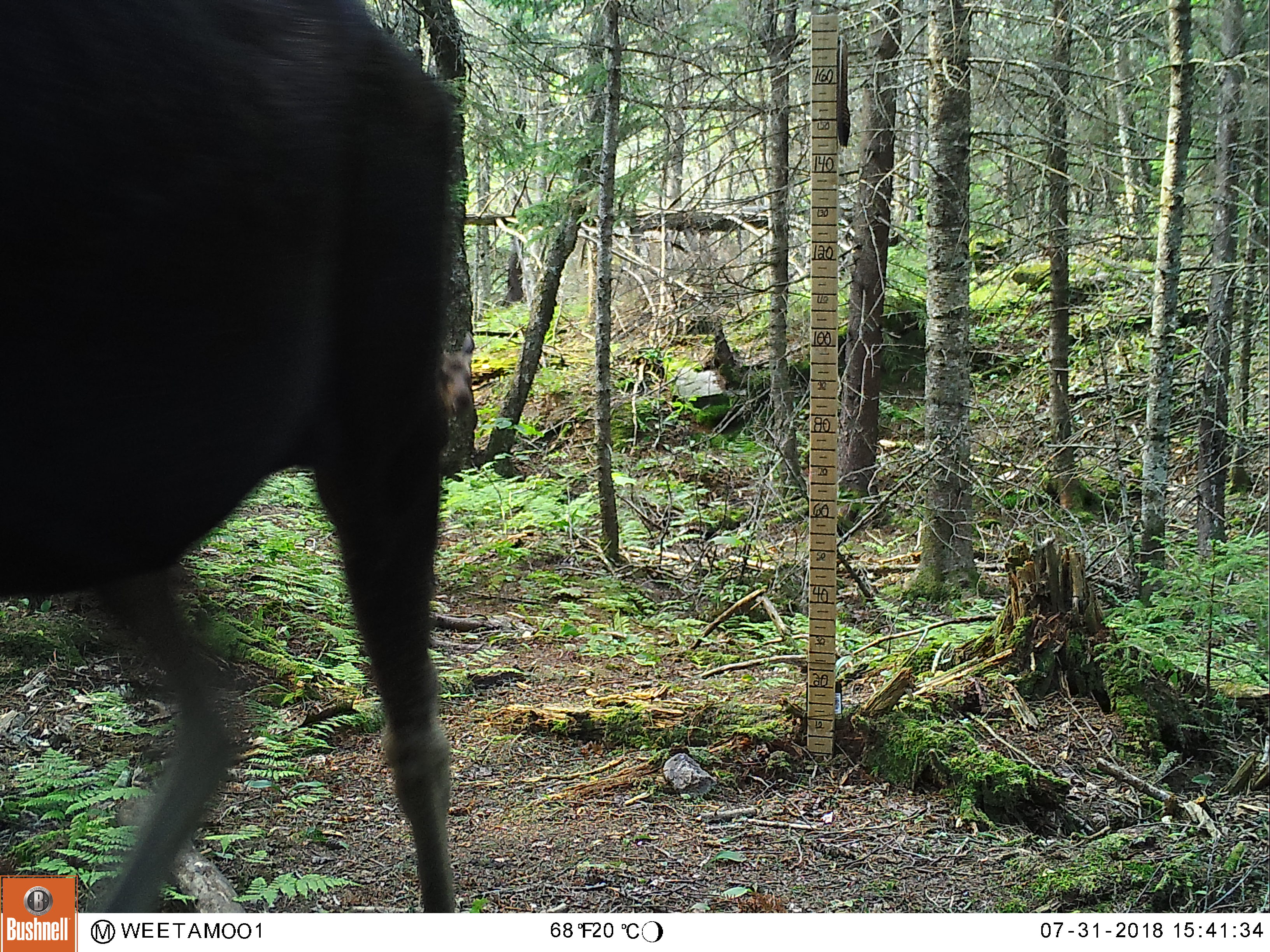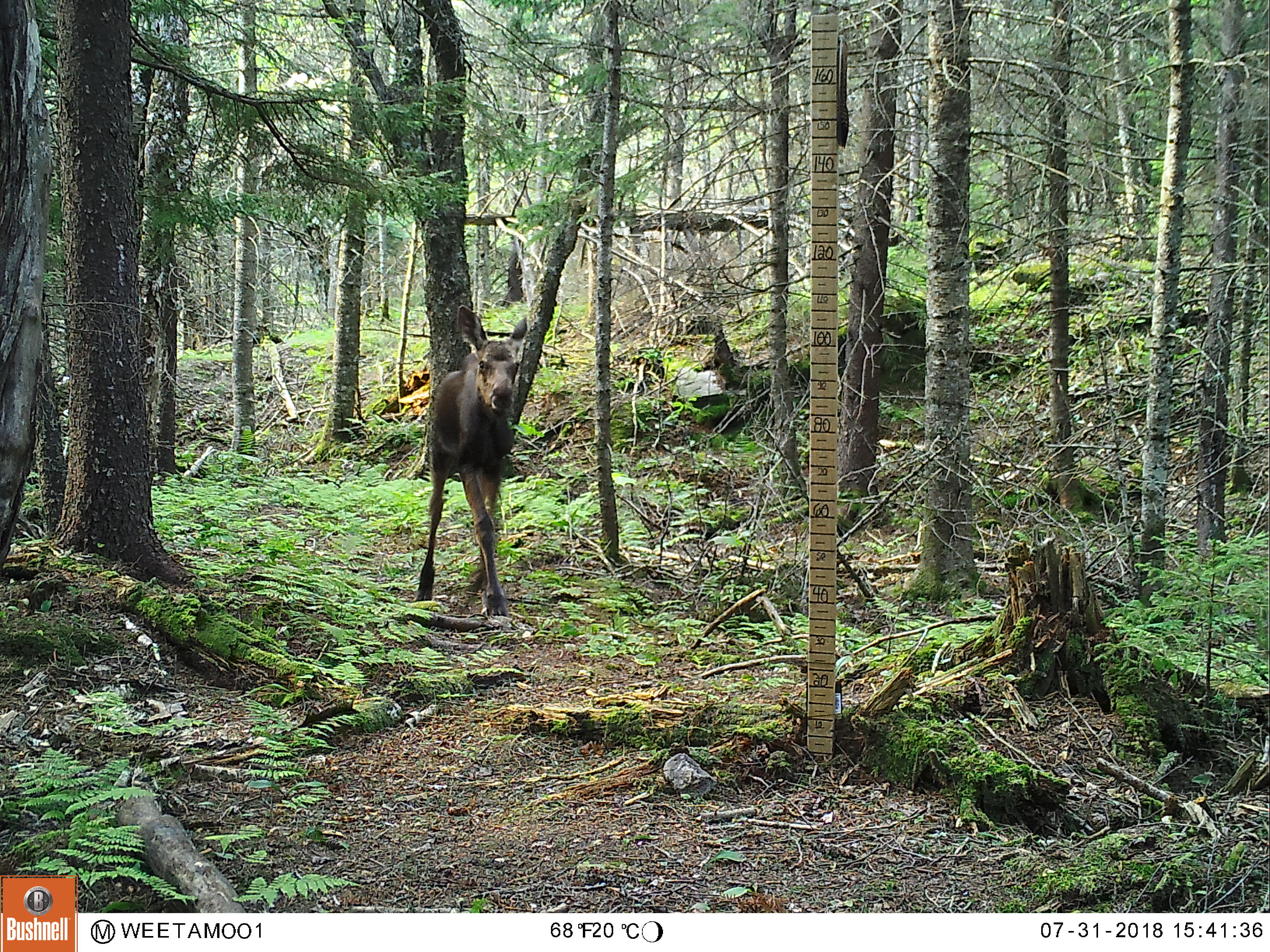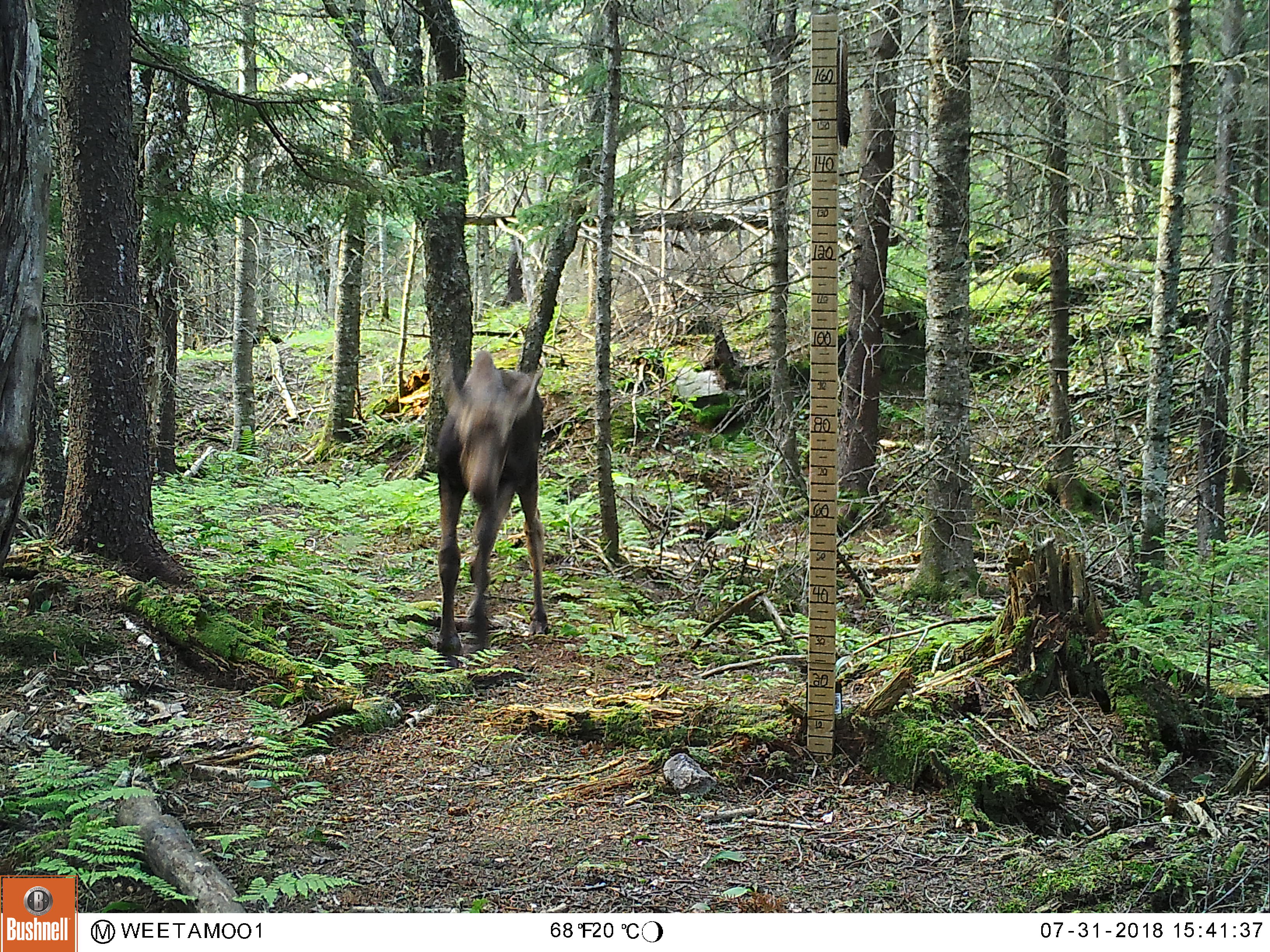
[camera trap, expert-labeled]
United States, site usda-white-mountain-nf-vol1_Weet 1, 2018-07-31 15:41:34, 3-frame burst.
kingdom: Animalia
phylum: Chordata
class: Mammalia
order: Artiodactyla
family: Cervidae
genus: Alces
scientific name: Alces alces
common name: moose